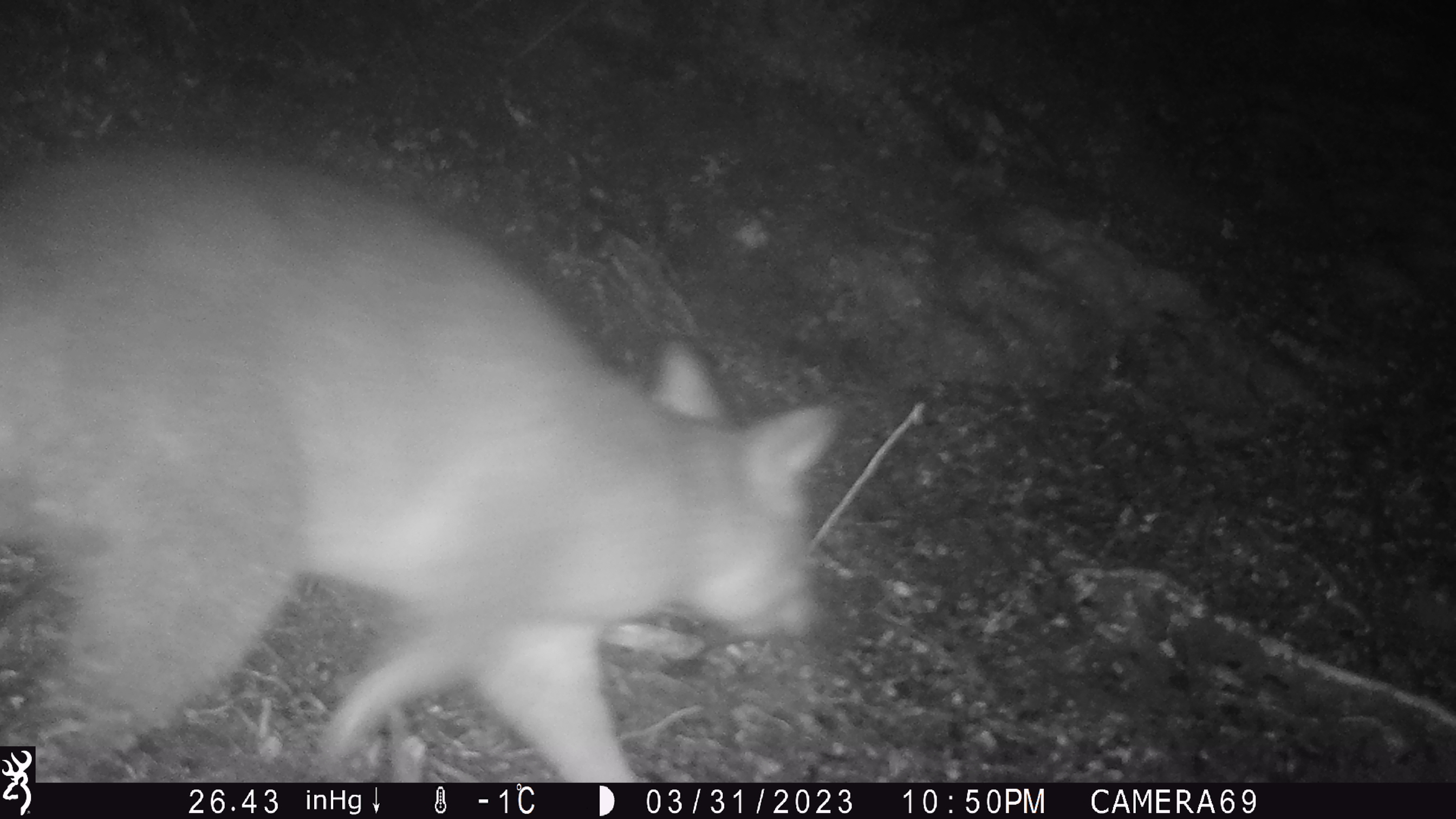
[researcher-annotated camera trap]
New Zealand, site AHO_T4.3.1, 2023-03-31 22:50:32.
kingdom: Animalia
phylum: Chordata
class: Mammalia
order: Carnivora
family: Mustelidae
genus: Mustela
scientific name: Mustela erminea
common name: stoat